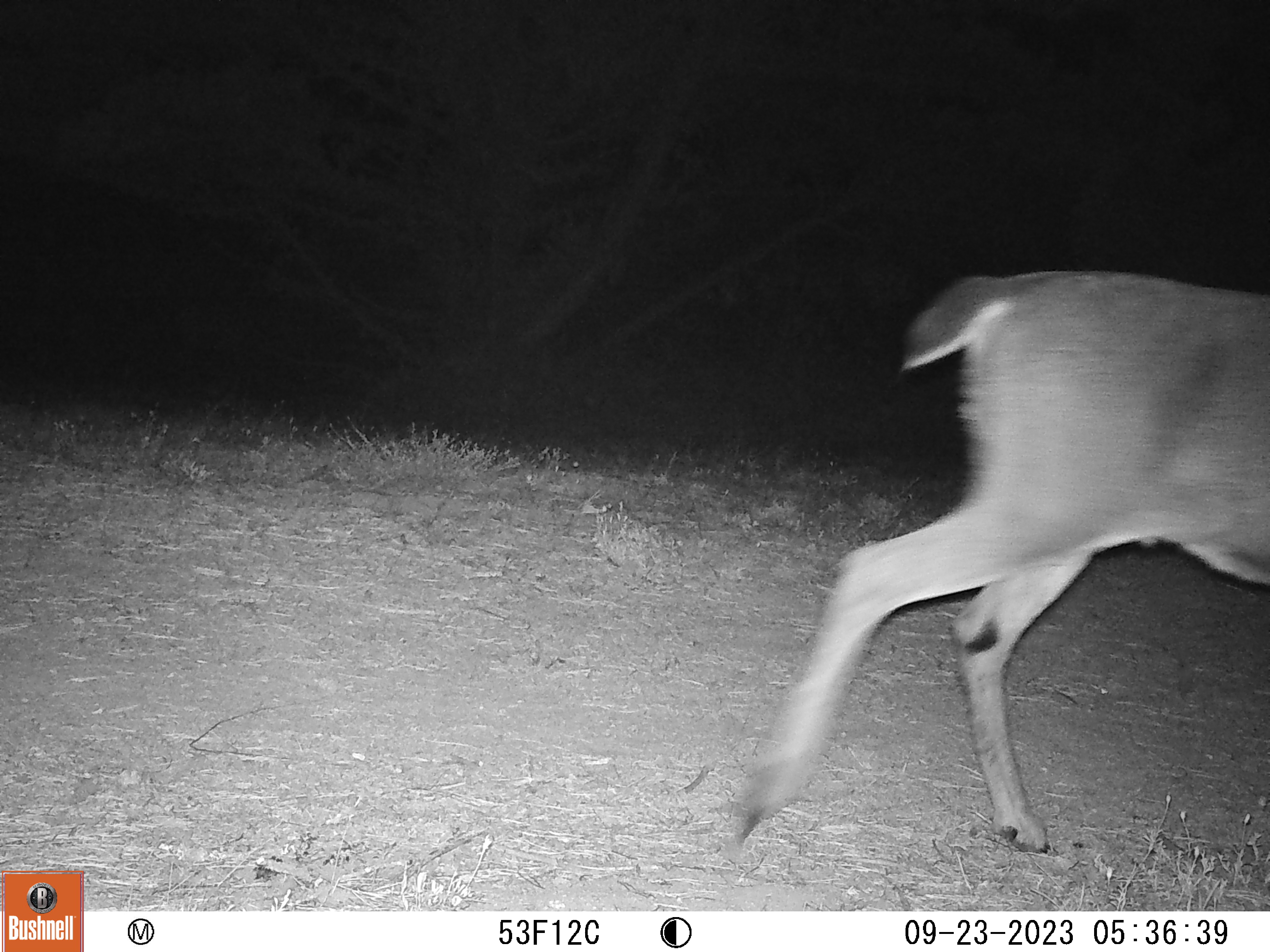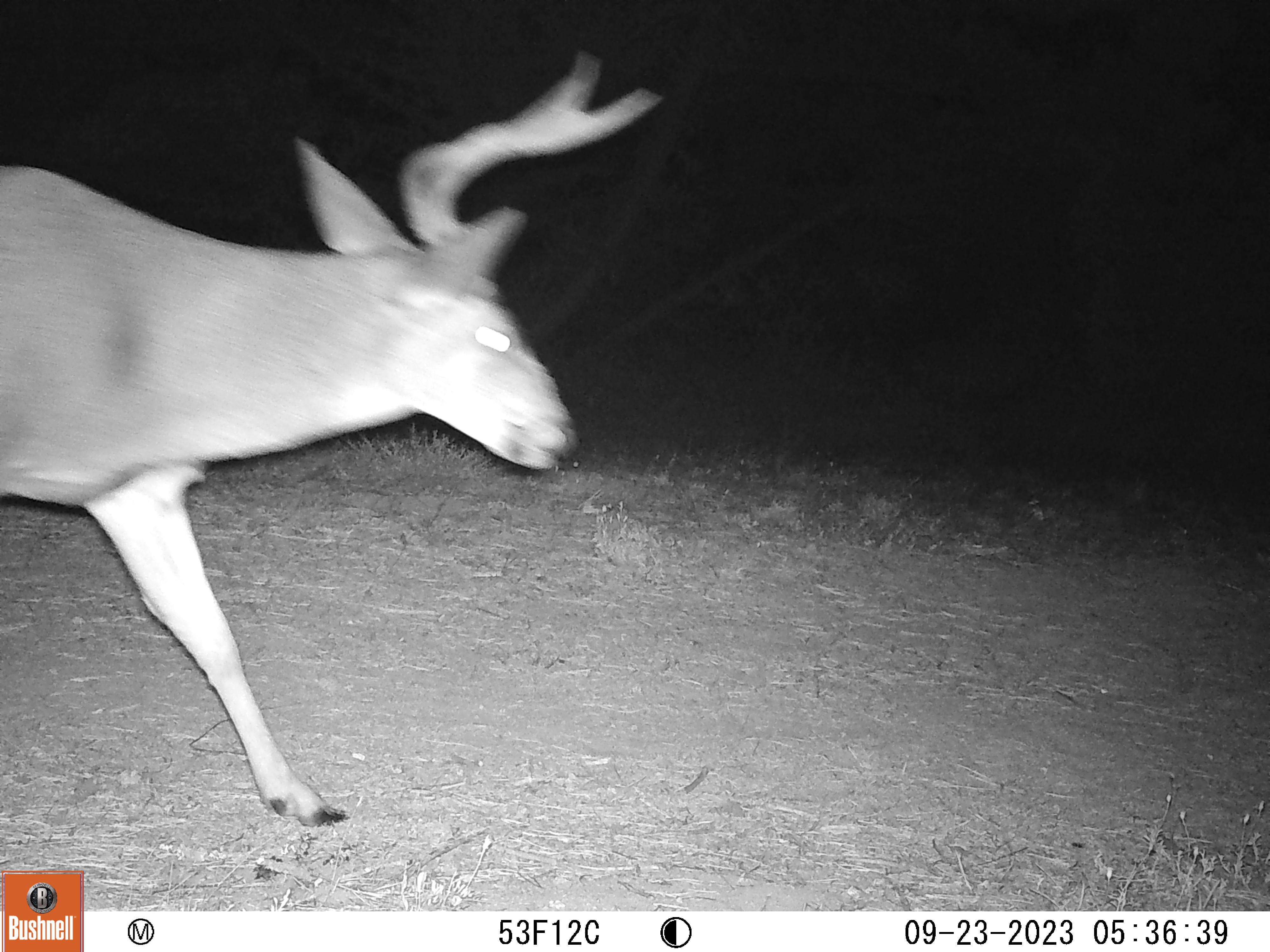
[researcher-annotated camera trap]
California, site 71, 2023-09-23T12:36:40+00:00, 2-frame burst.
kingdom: Animalia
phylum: Chordata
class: Mammalia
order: Artiodactyla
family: Cervidae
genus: Odocoileus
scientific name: Odocoileus hemionus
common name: mule deer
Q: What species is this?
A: Mule deer (Odocoileus hemionus).